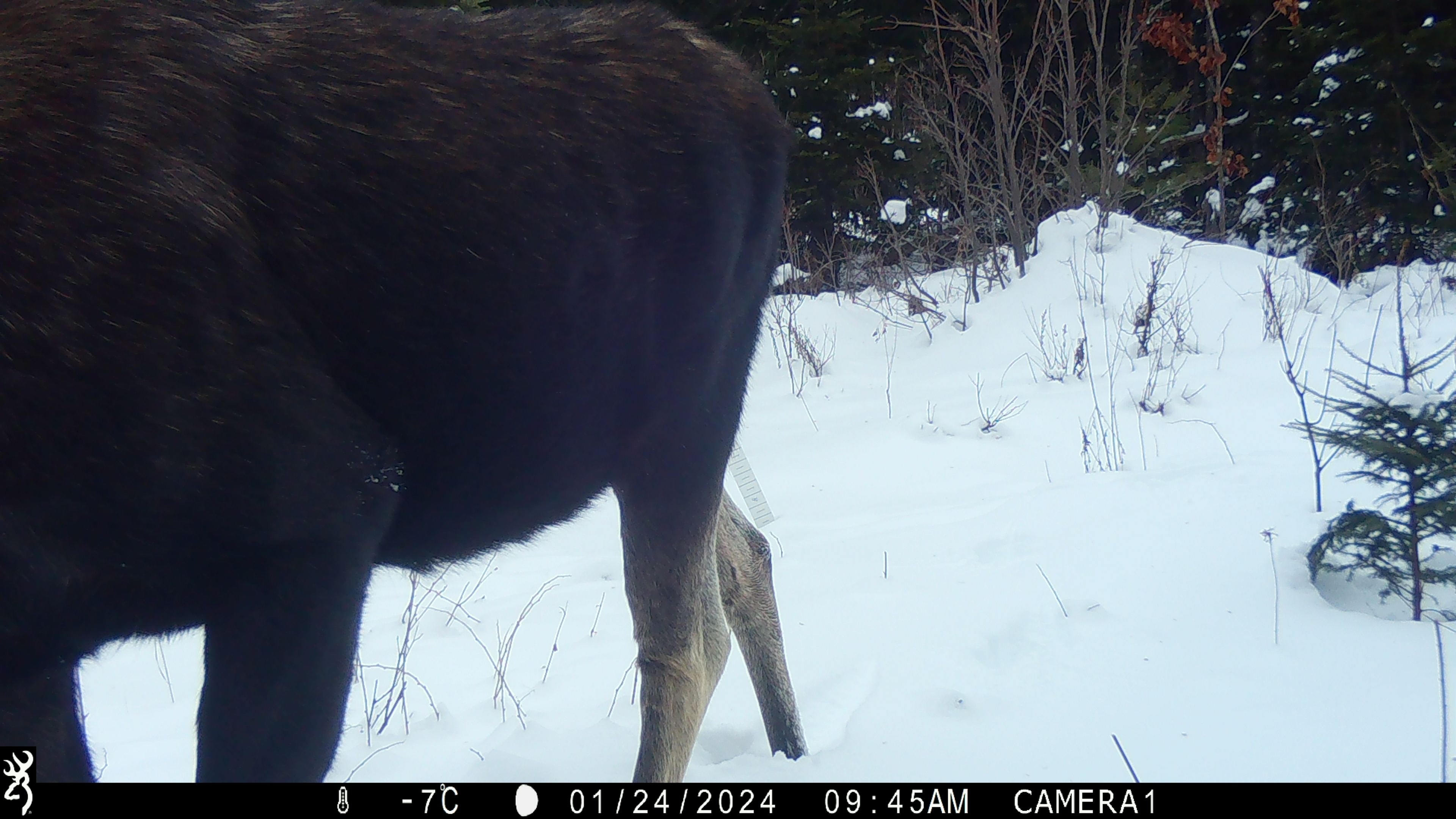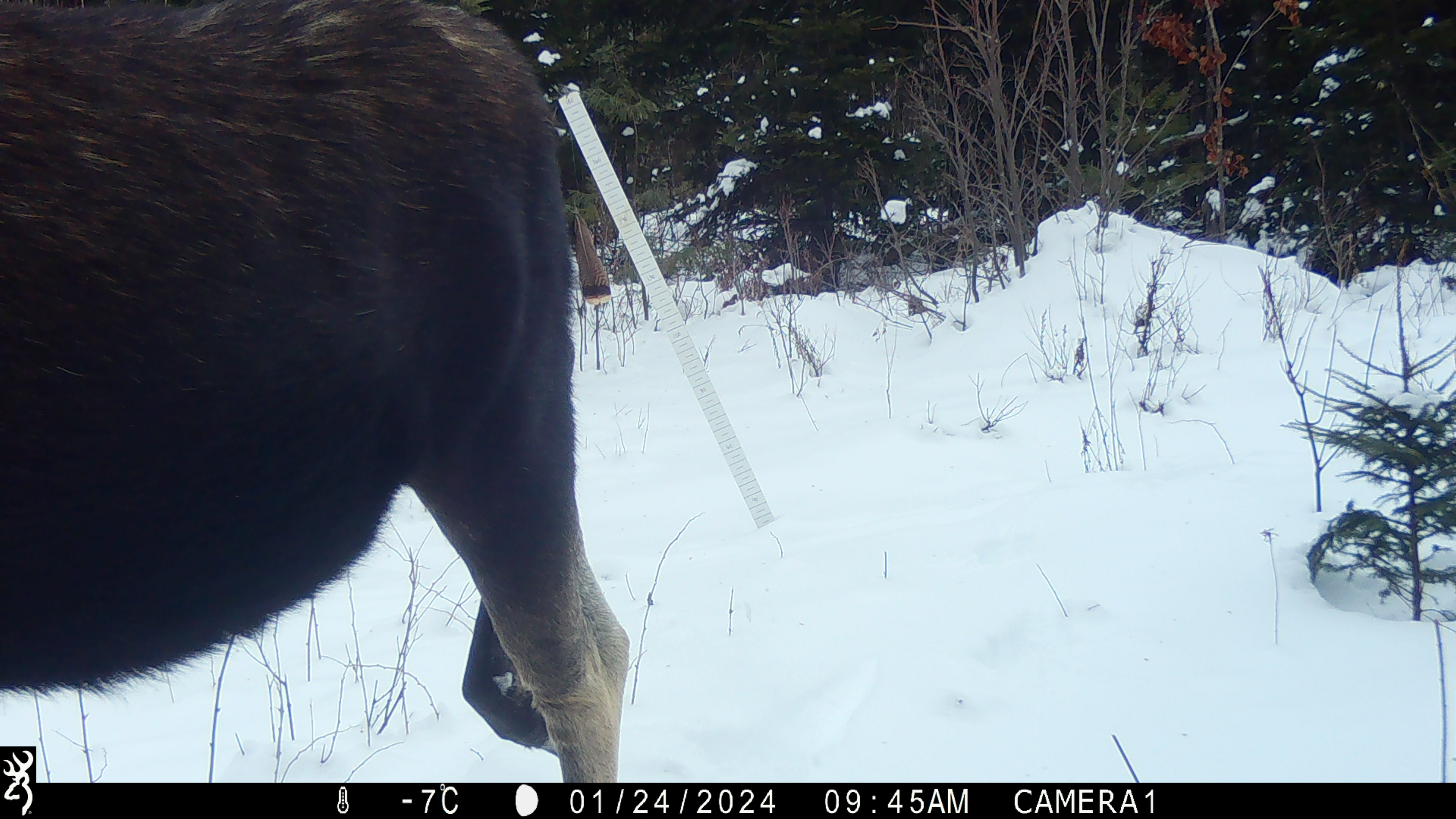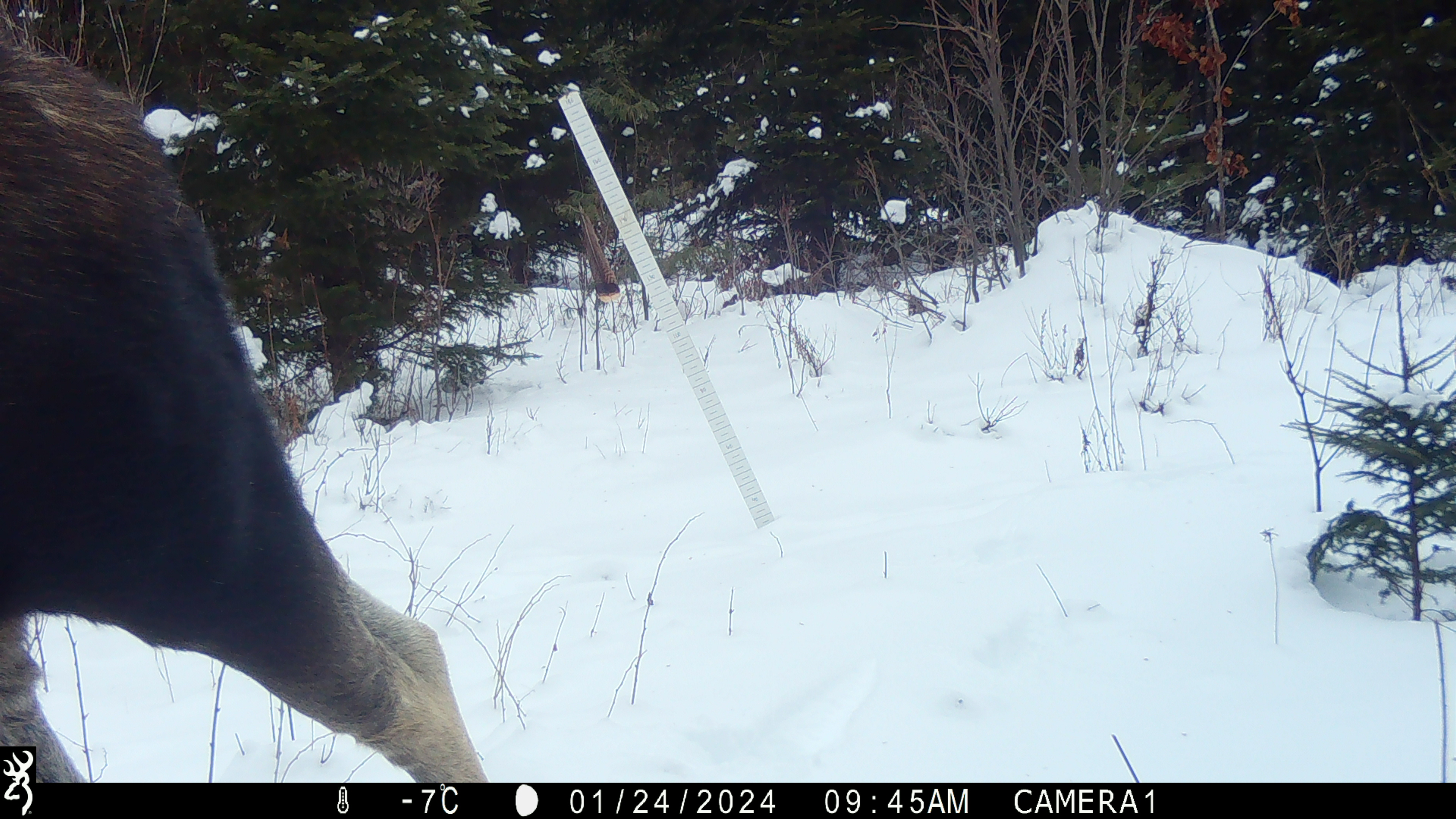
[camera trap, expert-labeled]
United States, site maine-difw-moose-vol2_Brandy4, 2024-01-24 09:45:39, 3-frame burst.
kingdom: Animalia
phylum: Chordata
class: Mammalia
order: Artiodactyla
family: Cervidae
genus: Alces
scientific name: Alces alces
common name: moose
Moose (Alces alces).